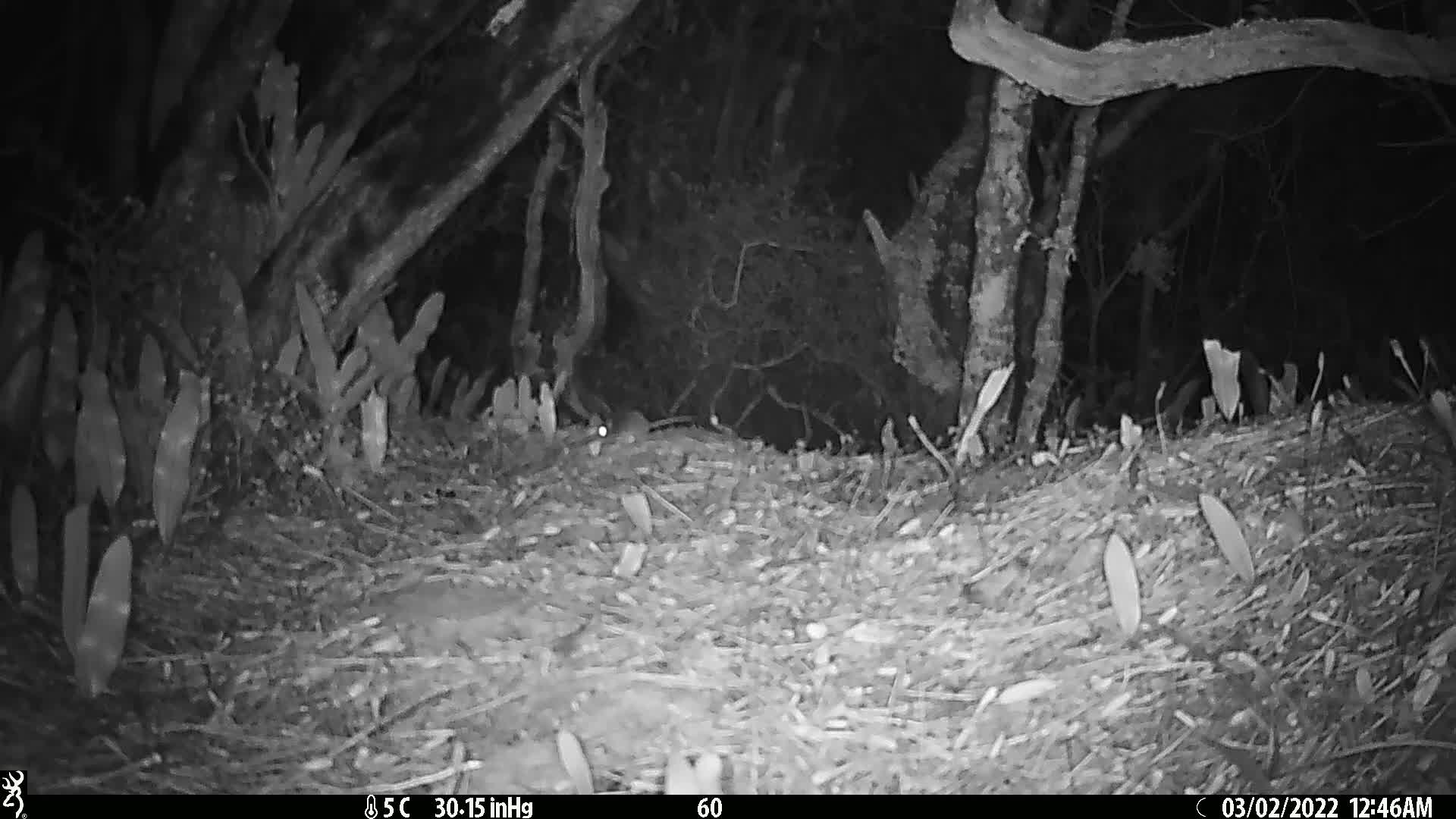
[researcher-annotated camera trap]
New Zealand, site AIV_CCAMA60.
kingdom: Animalia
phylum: Chordata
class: Mammalia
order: Rodentia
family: Muridae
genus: Mus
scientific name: Mus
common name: mouse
Mouse (Mus).